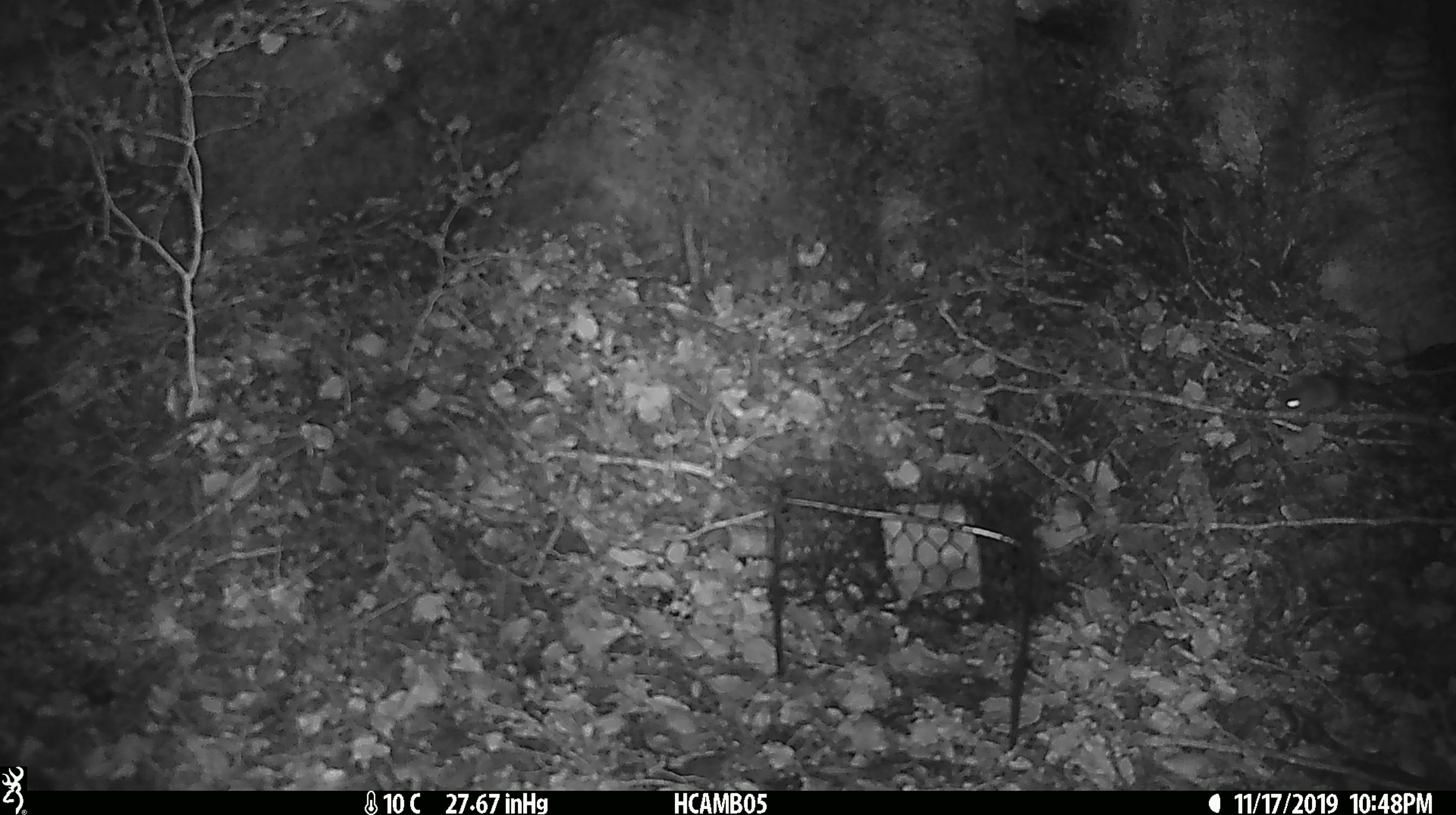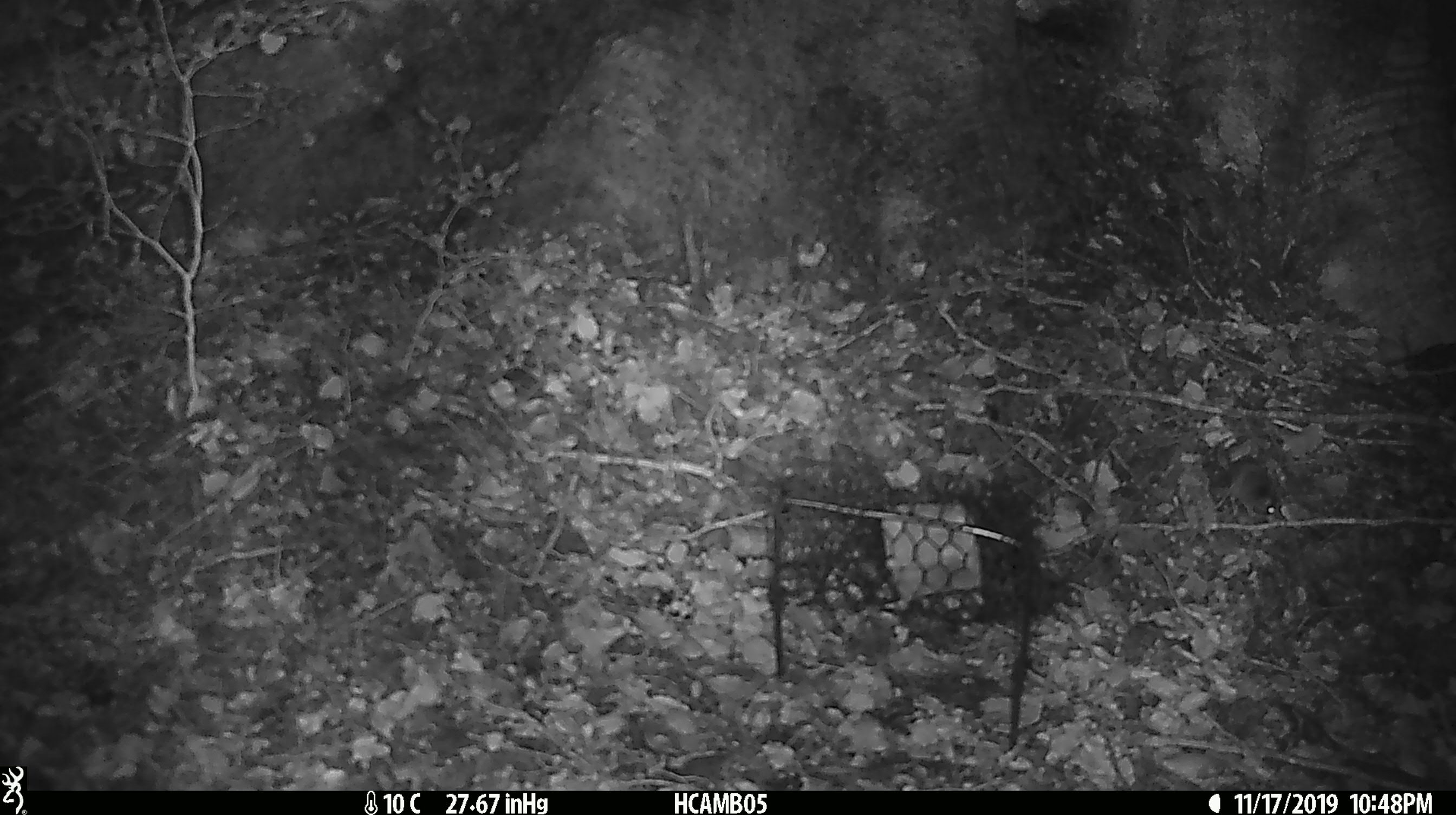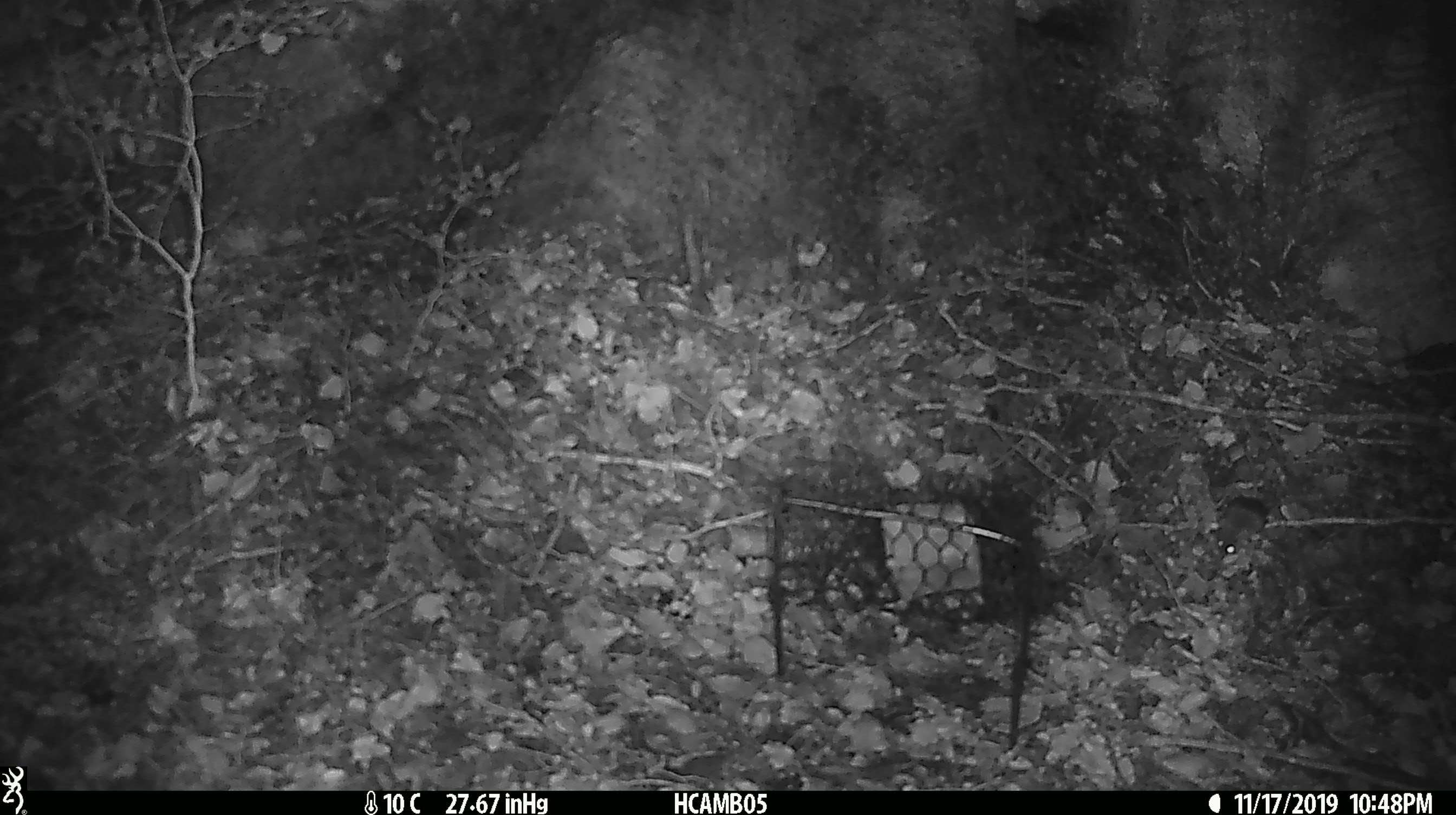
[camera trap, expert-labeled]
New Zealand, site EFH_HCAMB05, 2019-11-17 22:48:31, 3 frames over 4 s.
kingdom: Animalia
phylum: Chordata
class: Mammalia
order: Rodentia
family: Muridae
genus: Mus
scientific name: Mus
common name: mouse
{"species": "mouse (Mus)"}